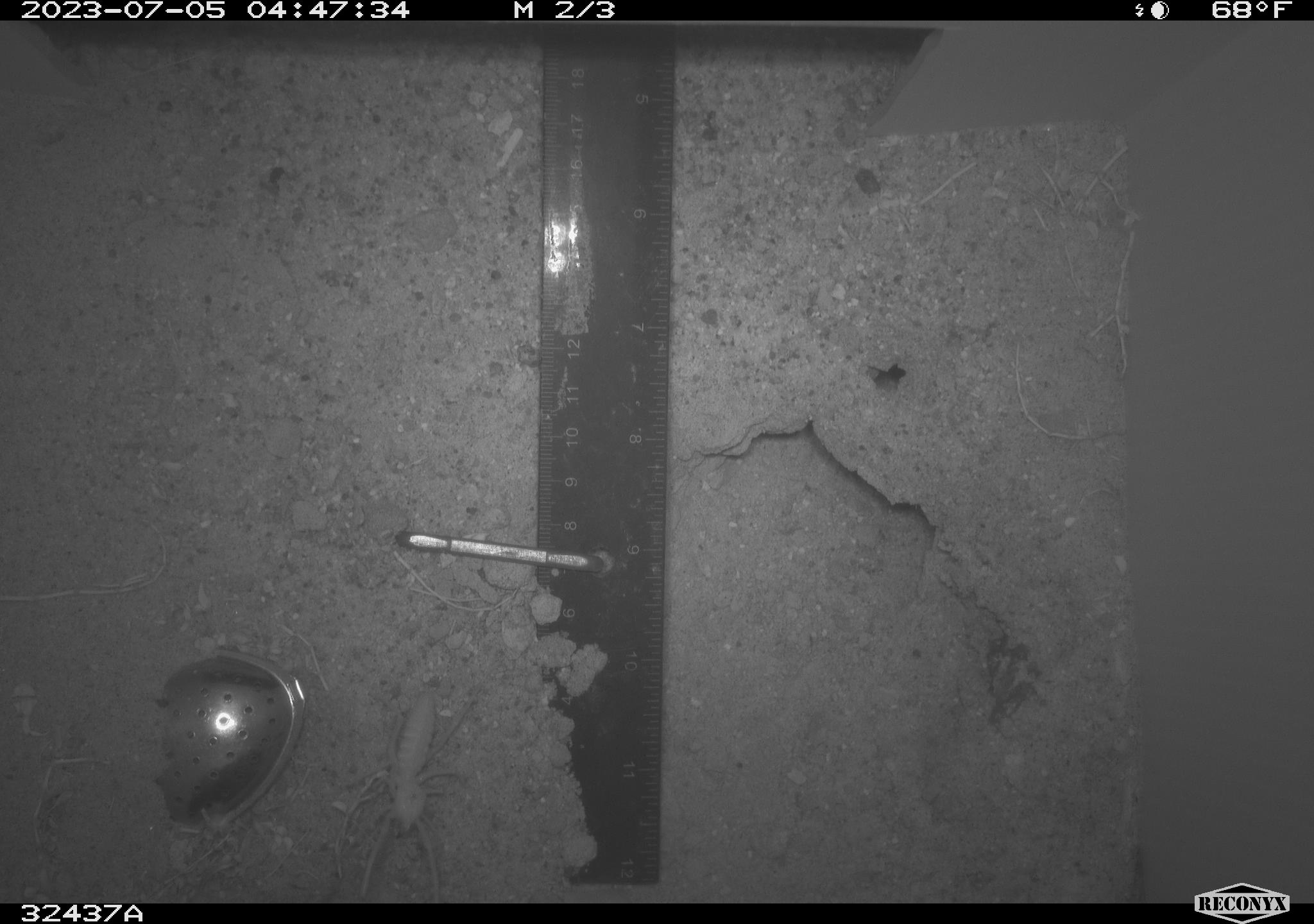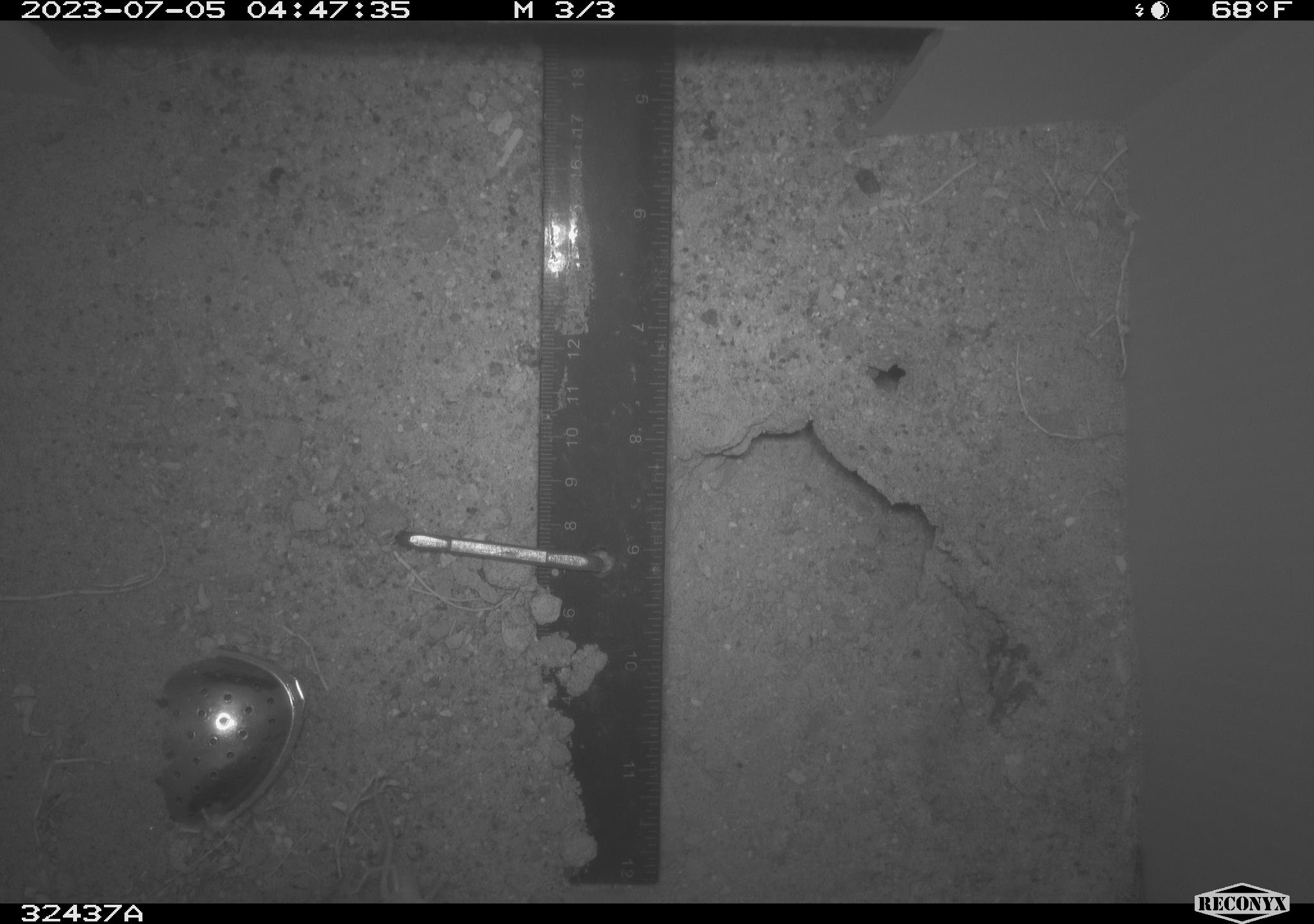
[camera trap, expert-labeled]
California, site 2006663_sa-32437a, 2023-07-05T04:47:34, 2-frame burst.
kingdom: Animalia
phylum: Arthropoda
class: Insecta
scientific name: Insecta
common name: insect